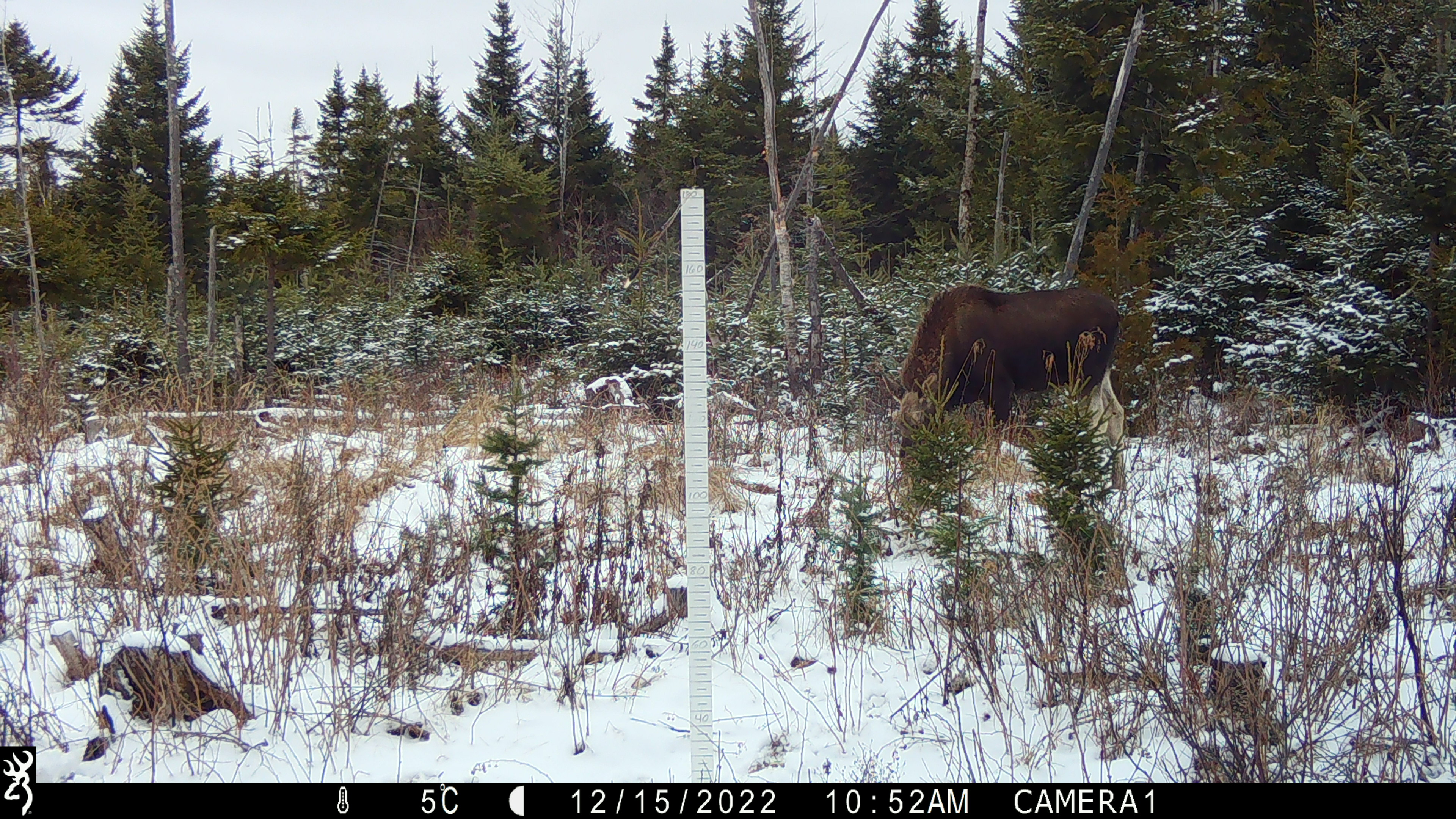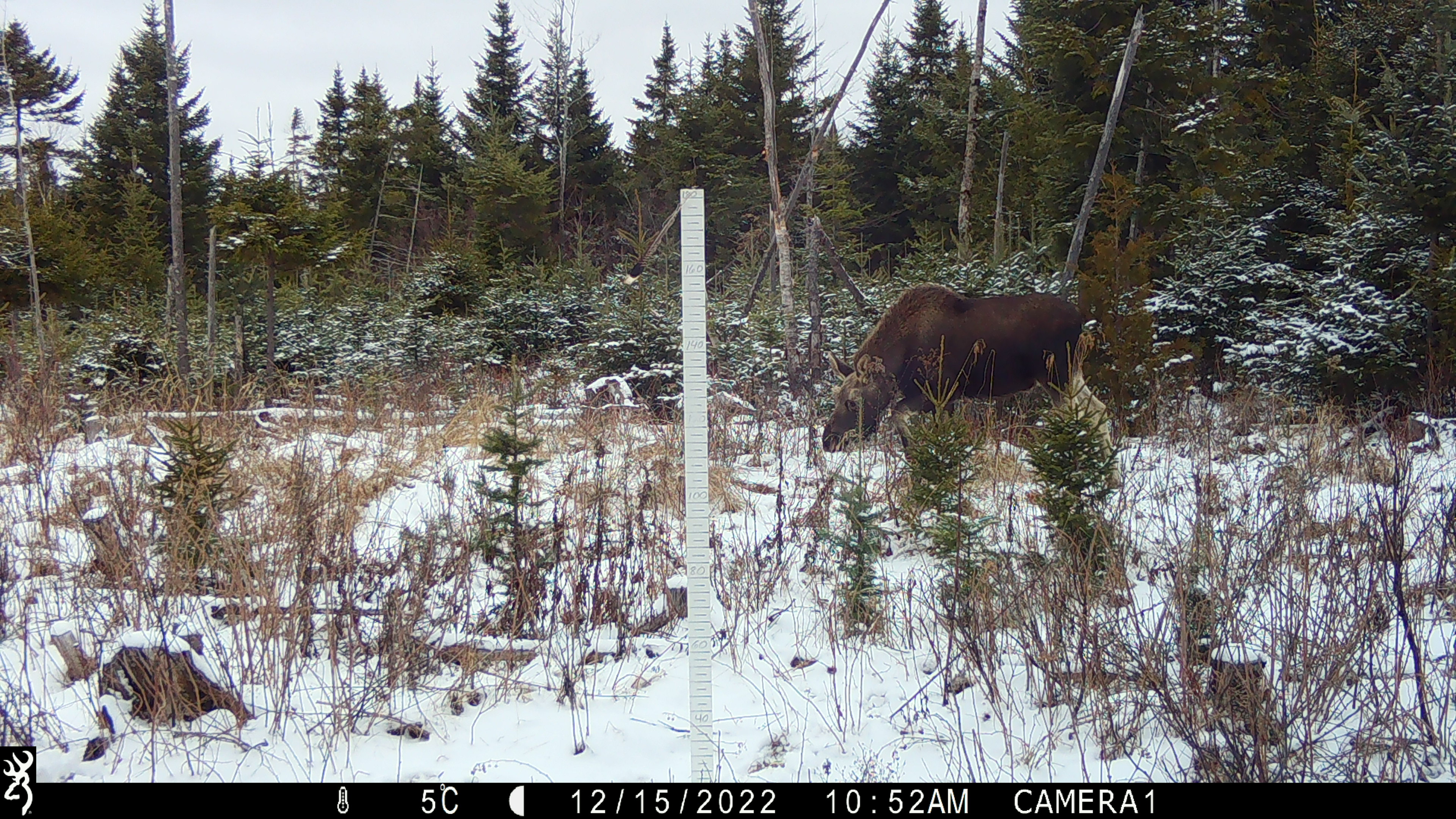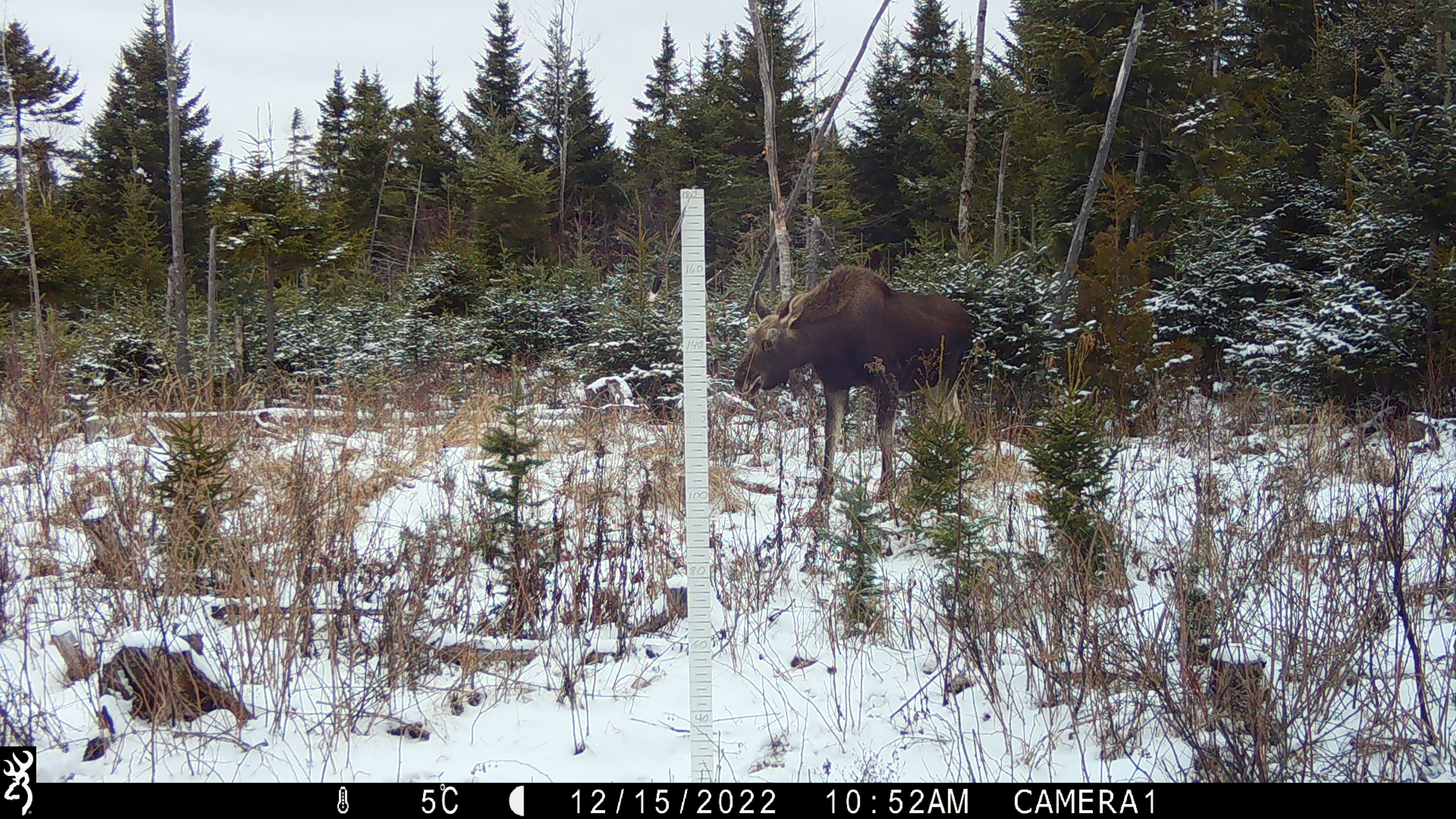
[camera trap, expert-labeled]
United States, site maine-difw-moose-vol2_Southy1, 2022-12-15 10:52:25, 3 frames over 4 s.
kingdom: Animalia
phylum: Chordata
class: Mammalia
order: Artiodactyla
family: Cervidae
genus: Alces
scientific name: Alces alces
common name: moose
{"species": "moose (Alces alces)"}